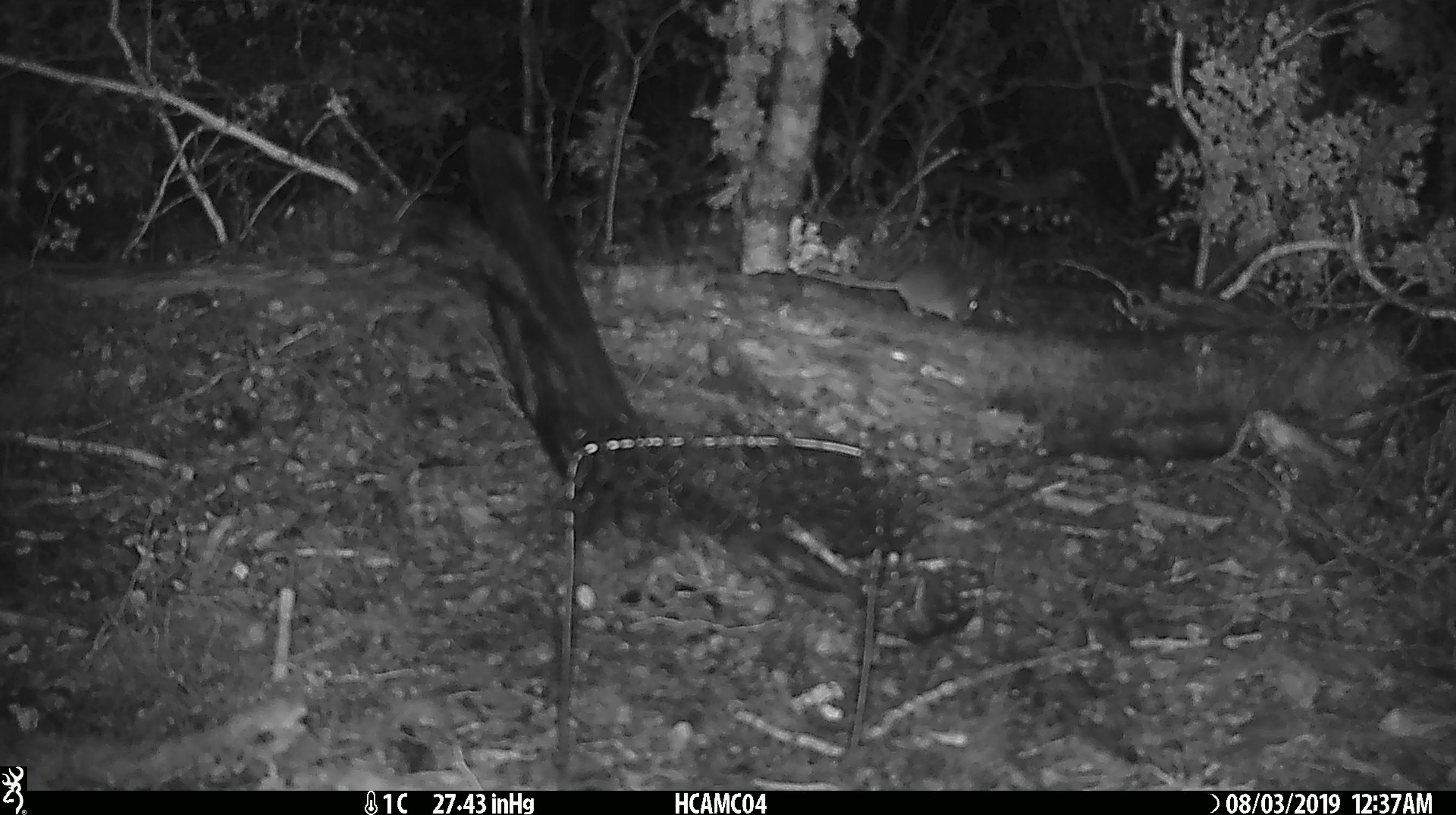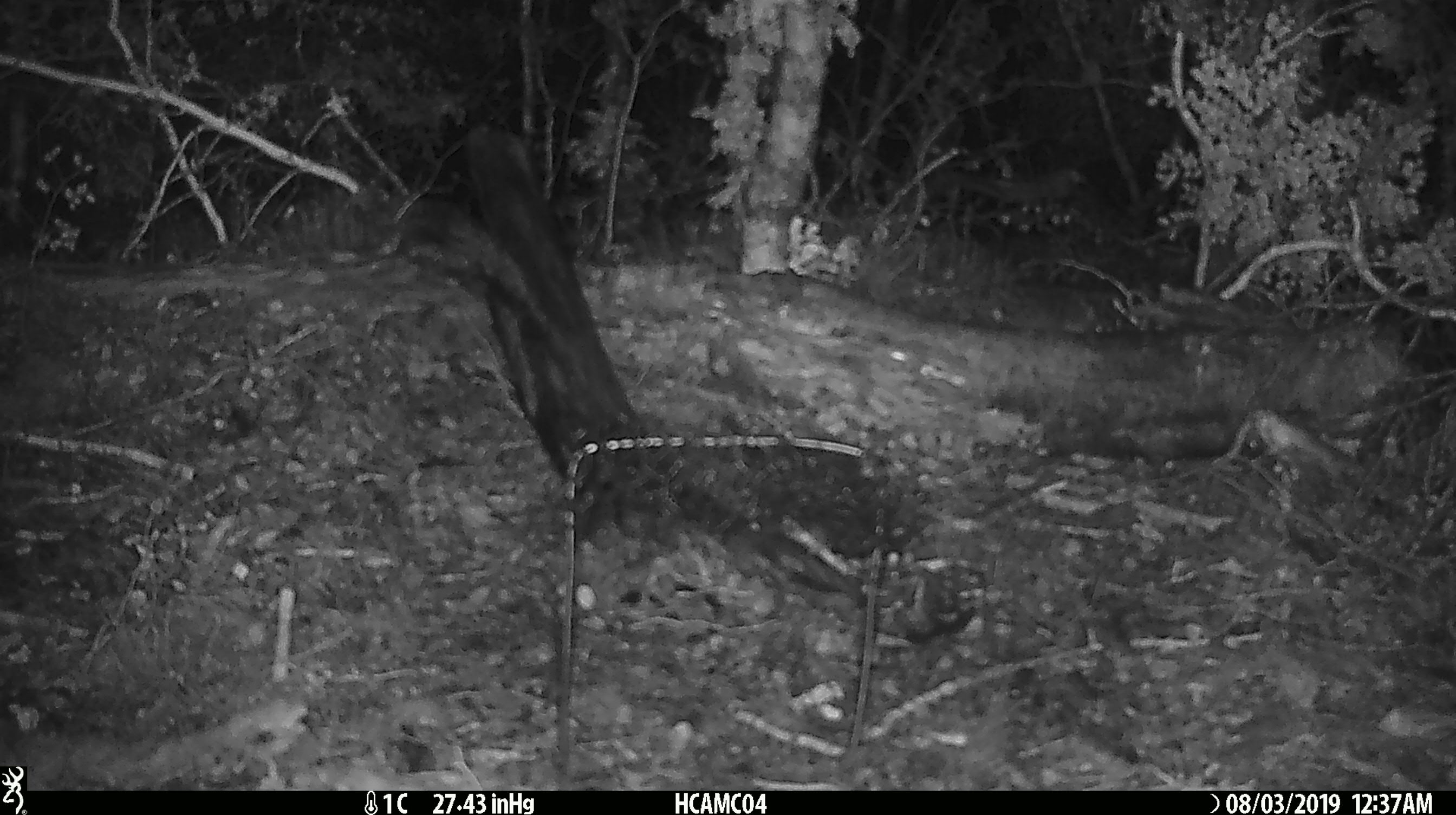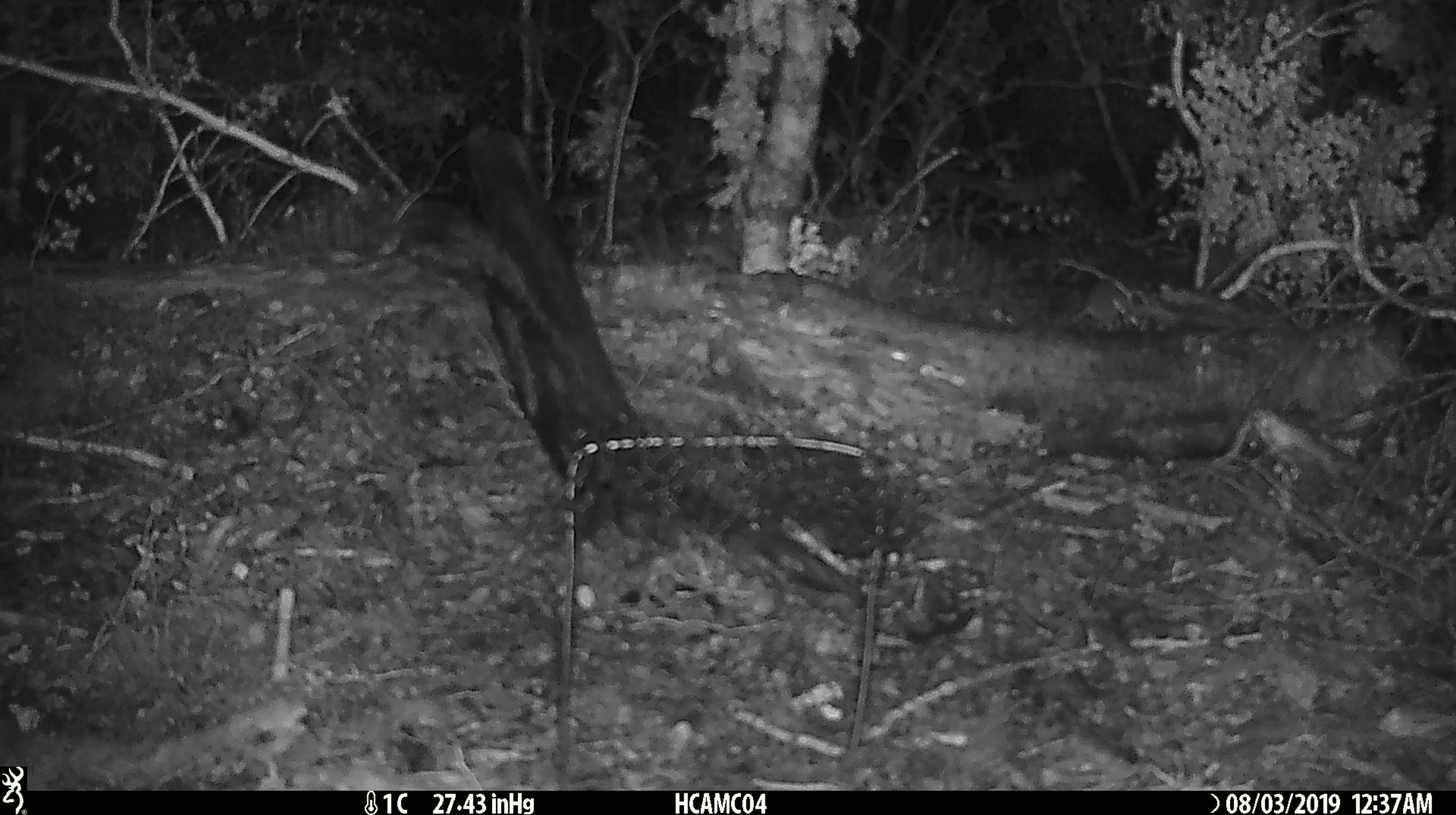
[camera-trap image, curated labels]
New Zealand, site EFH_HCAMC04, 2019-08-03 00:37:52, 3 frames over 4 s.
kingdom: Animalia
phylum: Chordata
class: Mammalia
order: Rodentia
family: Muridae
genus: Mus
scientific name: Mus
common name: mouse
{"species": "mouse (Mus)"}